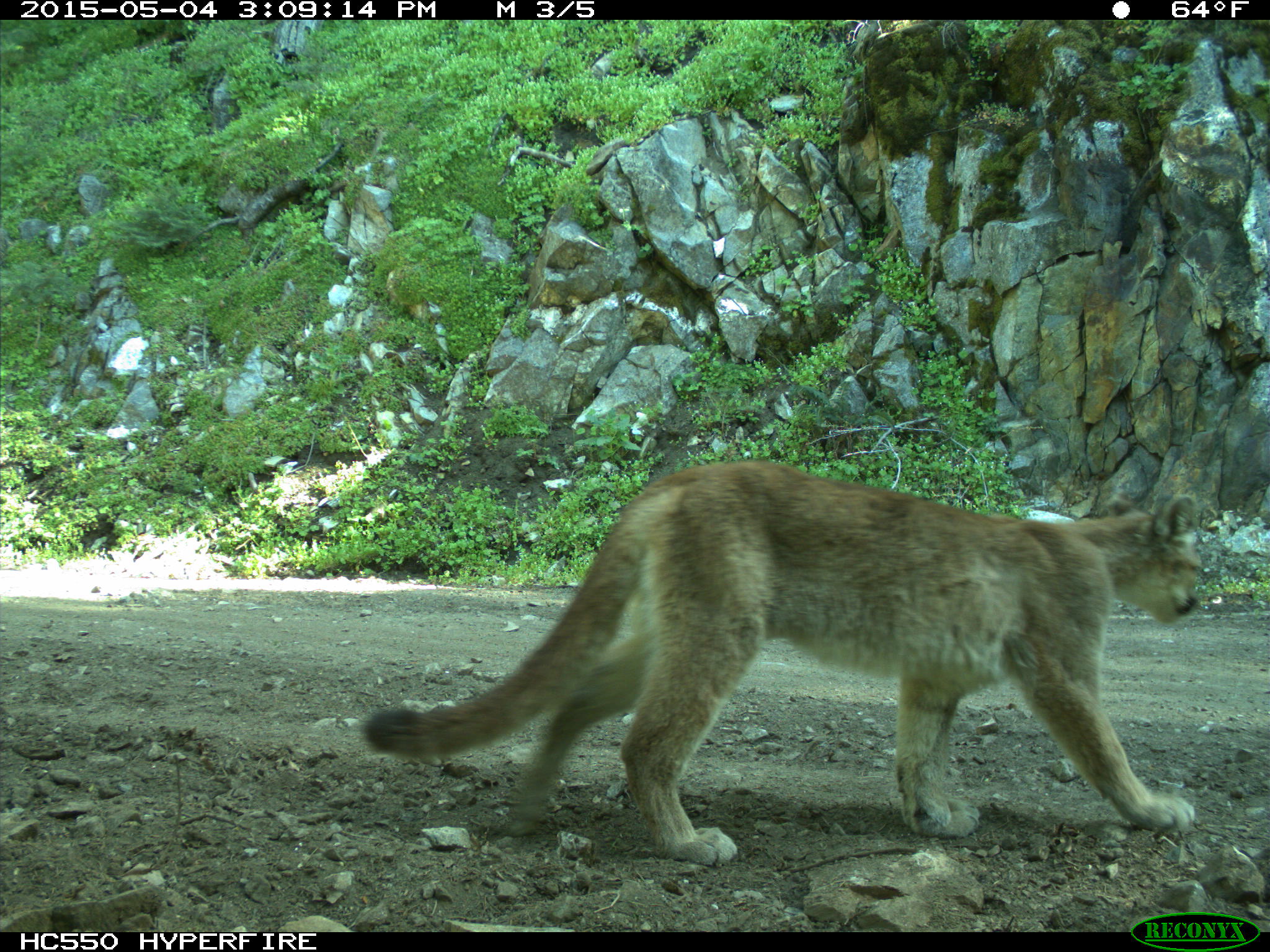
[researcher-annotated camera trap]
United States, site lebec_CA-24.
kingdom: Animalia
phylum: Chordata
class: Mammalia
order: Carnivora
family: Felidae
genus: Puma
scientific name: Puma concolor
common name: mountain lion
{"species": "Puma concolor (mountain lion)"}